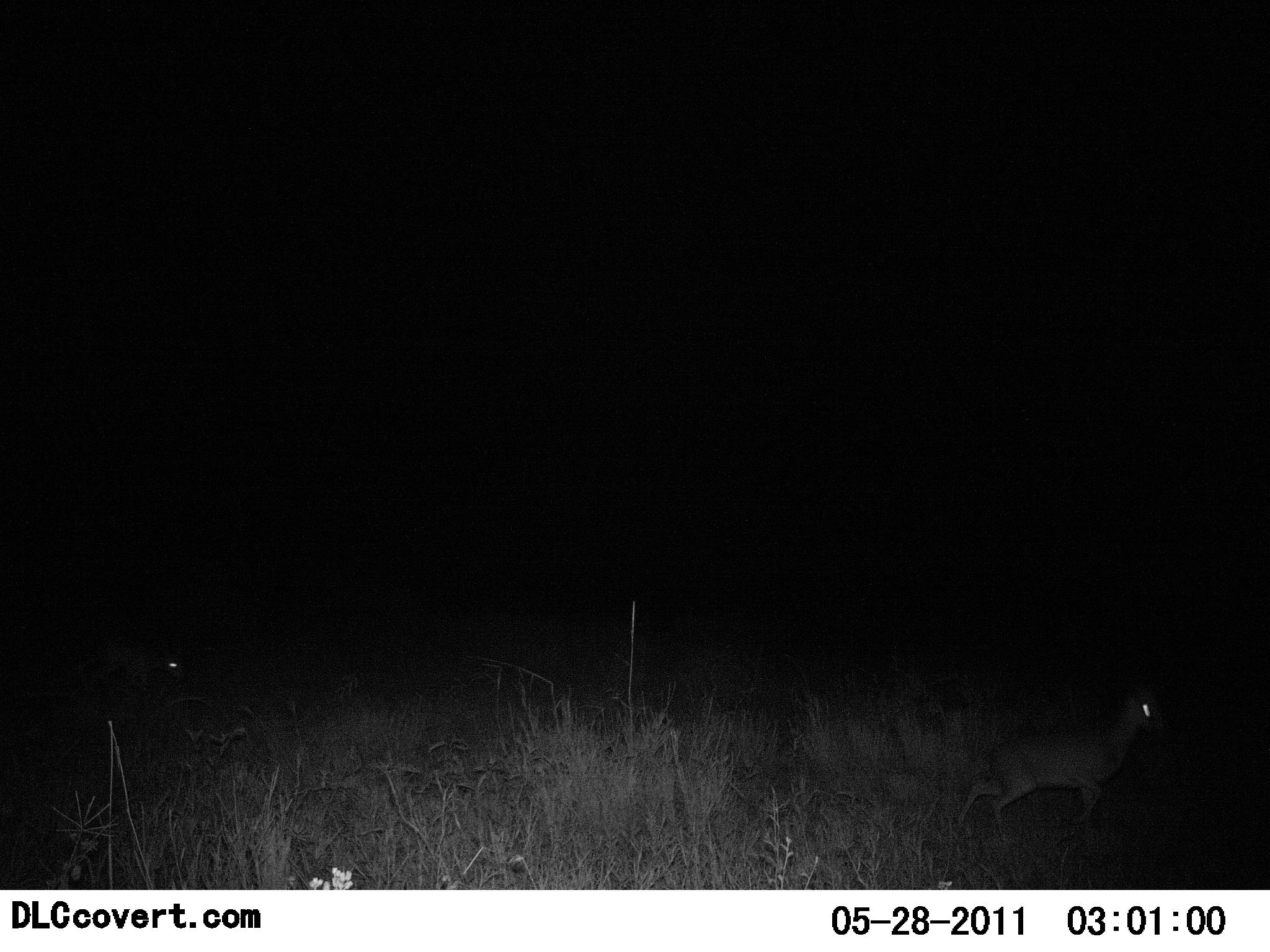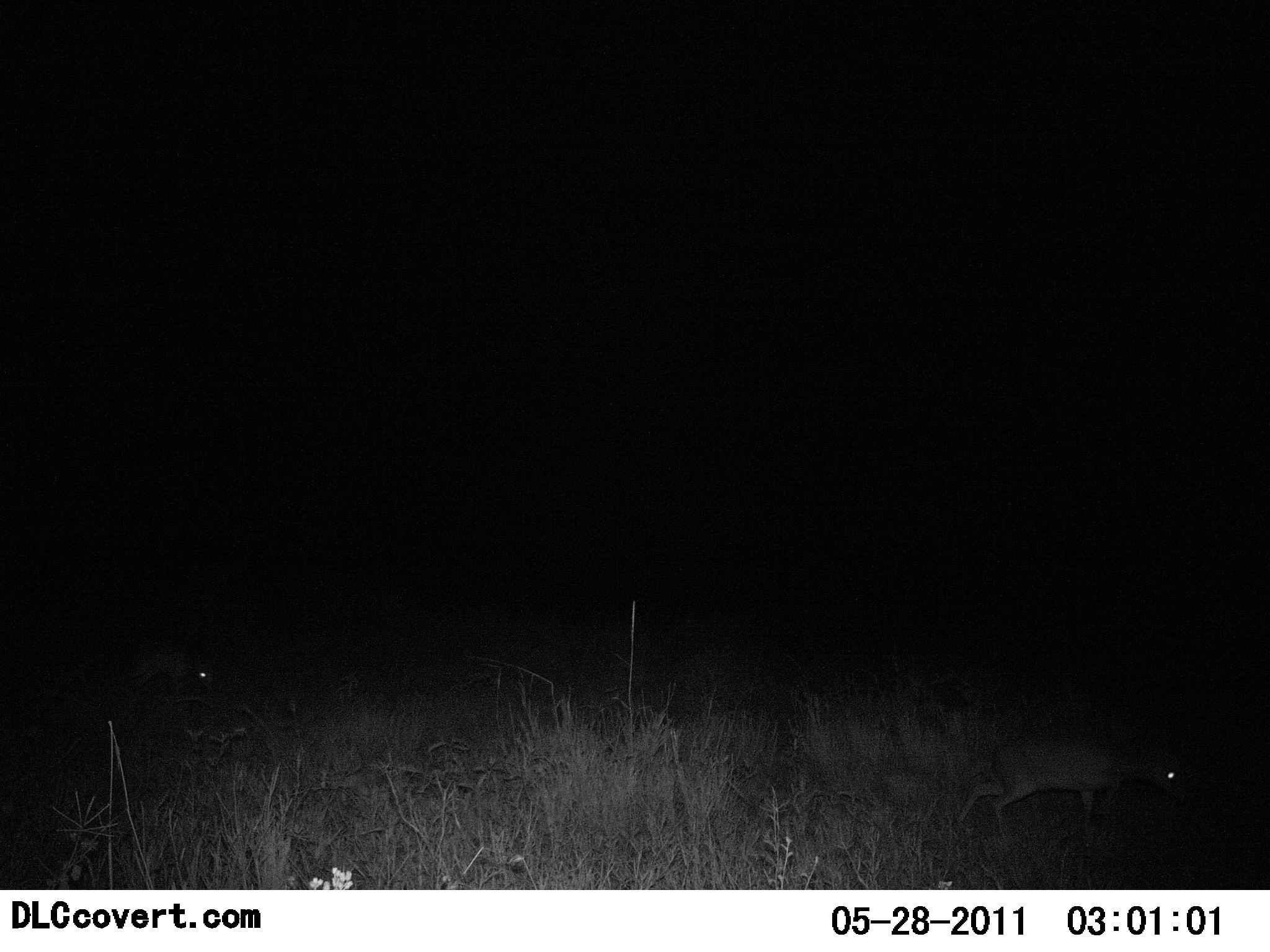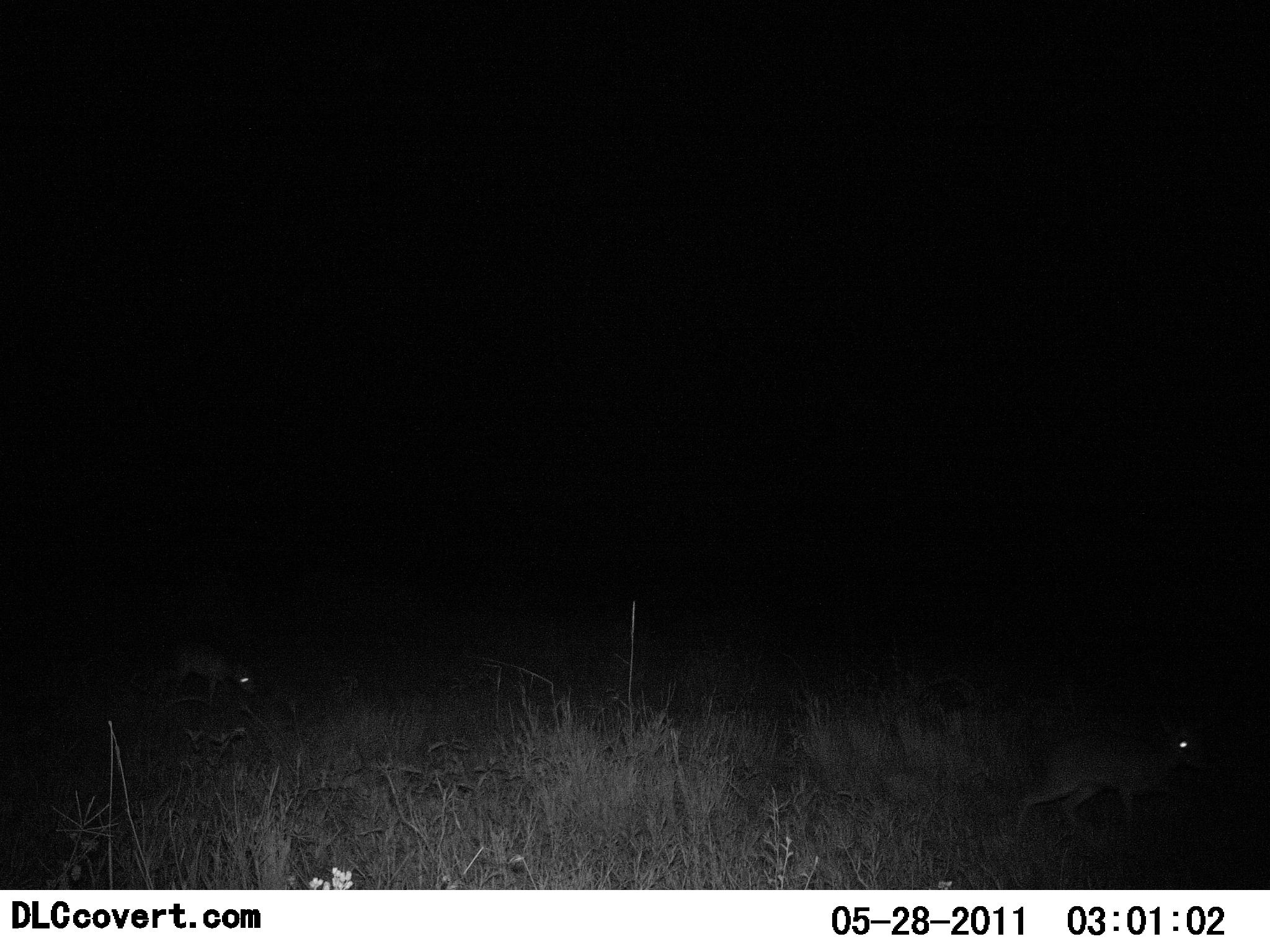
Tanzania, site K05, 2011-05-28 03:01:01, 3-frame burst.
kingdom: Animalia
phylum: Chordata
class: Mammalia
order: Artiodactyla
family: Bovidae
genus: Madoqua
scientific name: Madoqua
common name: dikdik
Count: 2.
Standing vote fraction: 20%.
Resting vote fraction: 0%.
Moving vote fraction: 80%.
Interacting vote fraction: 0%.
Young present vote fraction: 10%.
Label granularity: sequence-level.